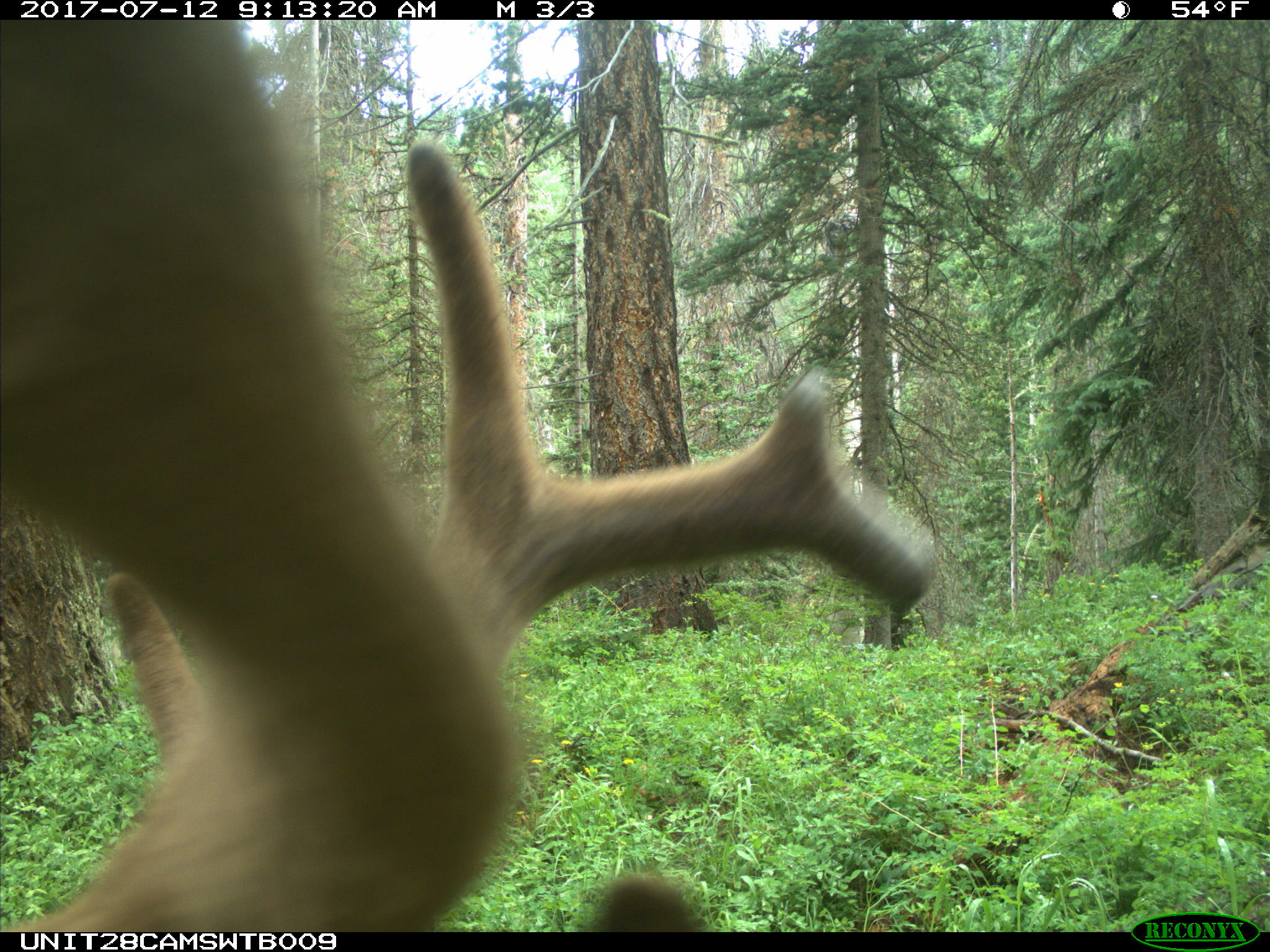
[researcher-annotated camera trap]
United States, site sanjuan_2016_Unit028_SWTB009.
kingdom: Animalia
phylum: Chordata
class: Mammalia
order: Artiodactyla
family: Cervidae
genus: Cervus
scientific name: Cervus elaphus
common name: red deer